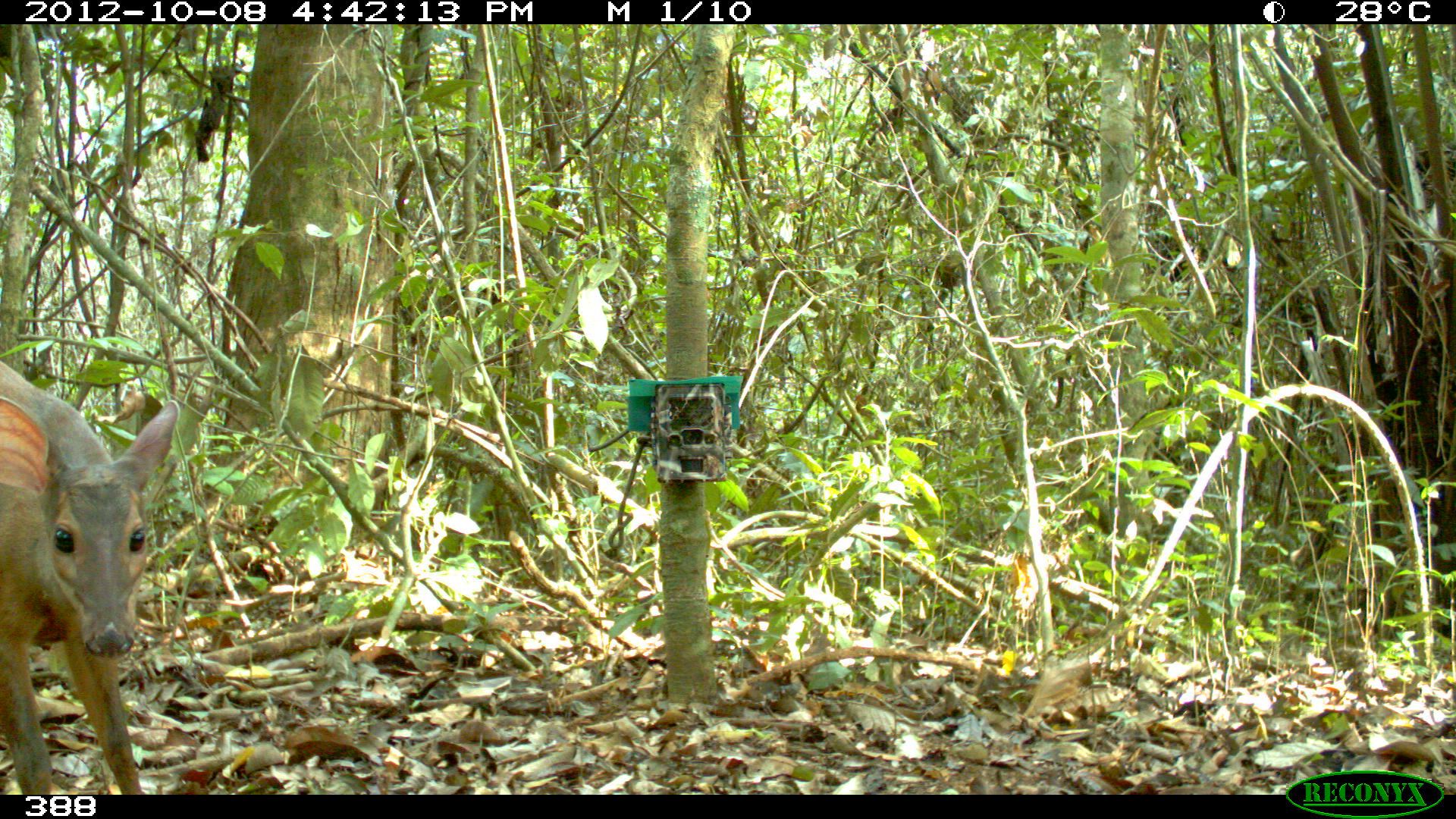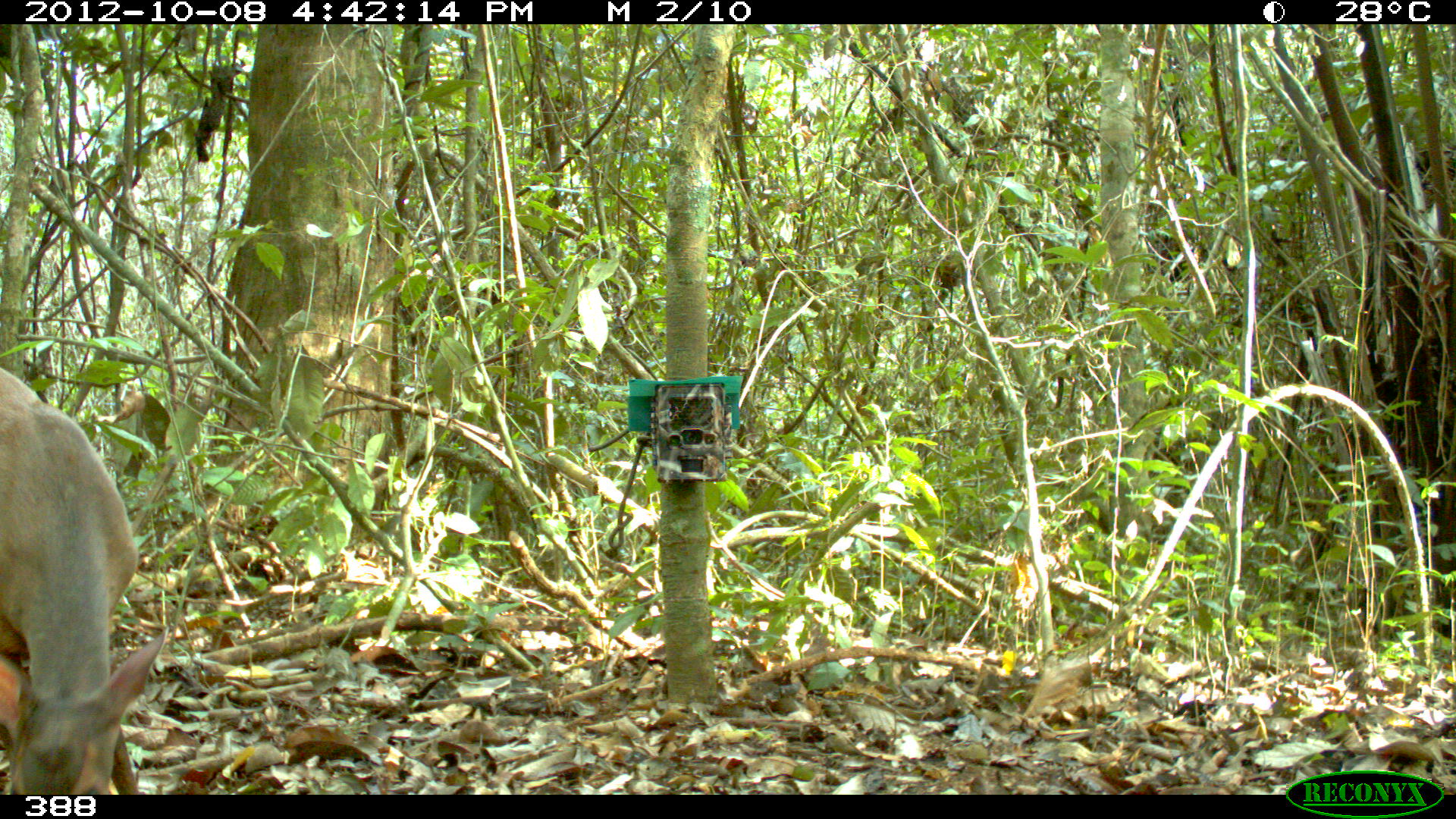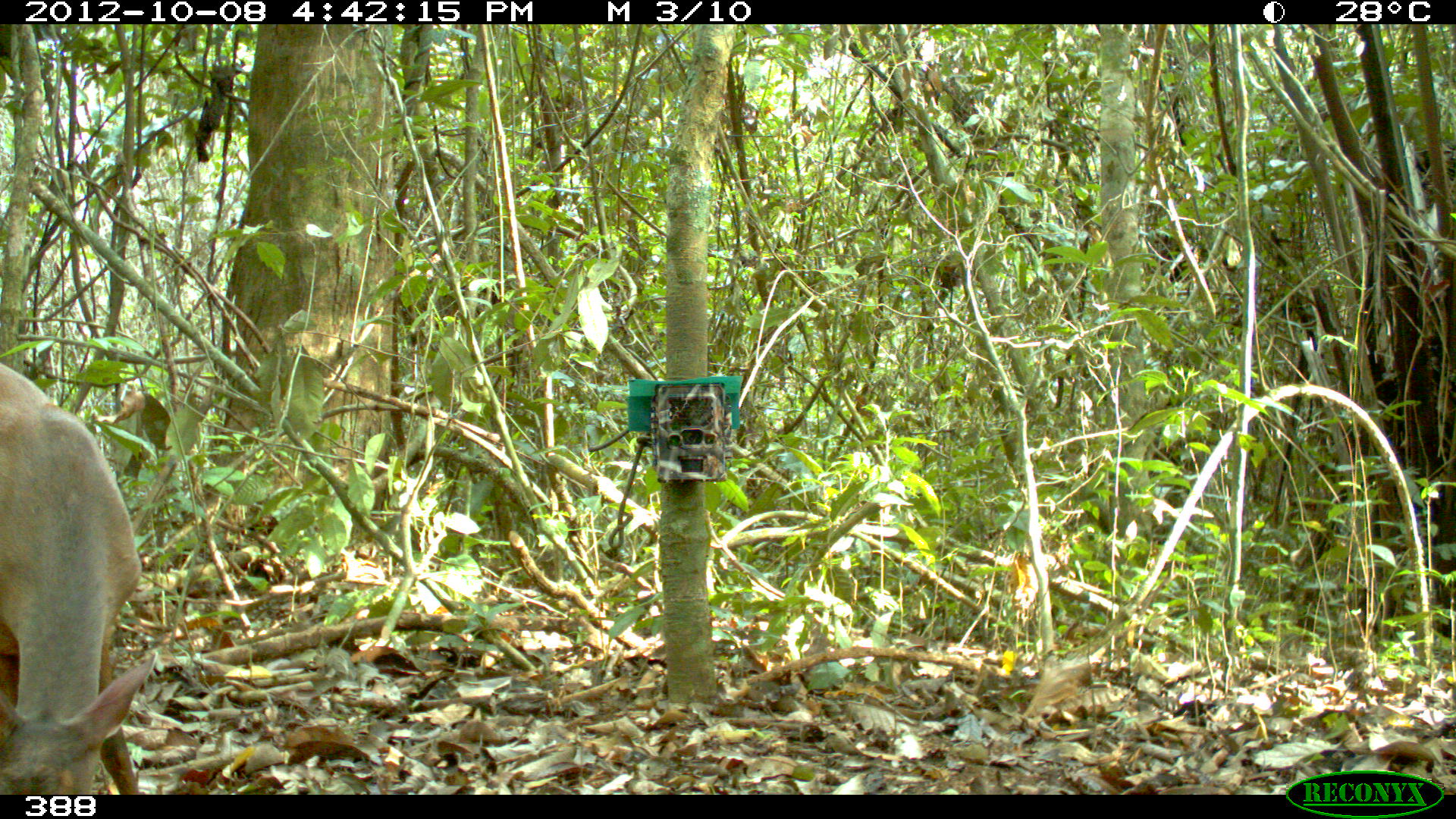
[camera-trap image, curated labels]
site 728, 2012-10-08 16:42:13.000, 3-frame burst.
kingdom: Animalia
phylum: Chordata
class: Mammalia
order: Artiodactyla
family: Cervidae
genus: Mazama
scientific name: Mazama americana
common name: red brocket